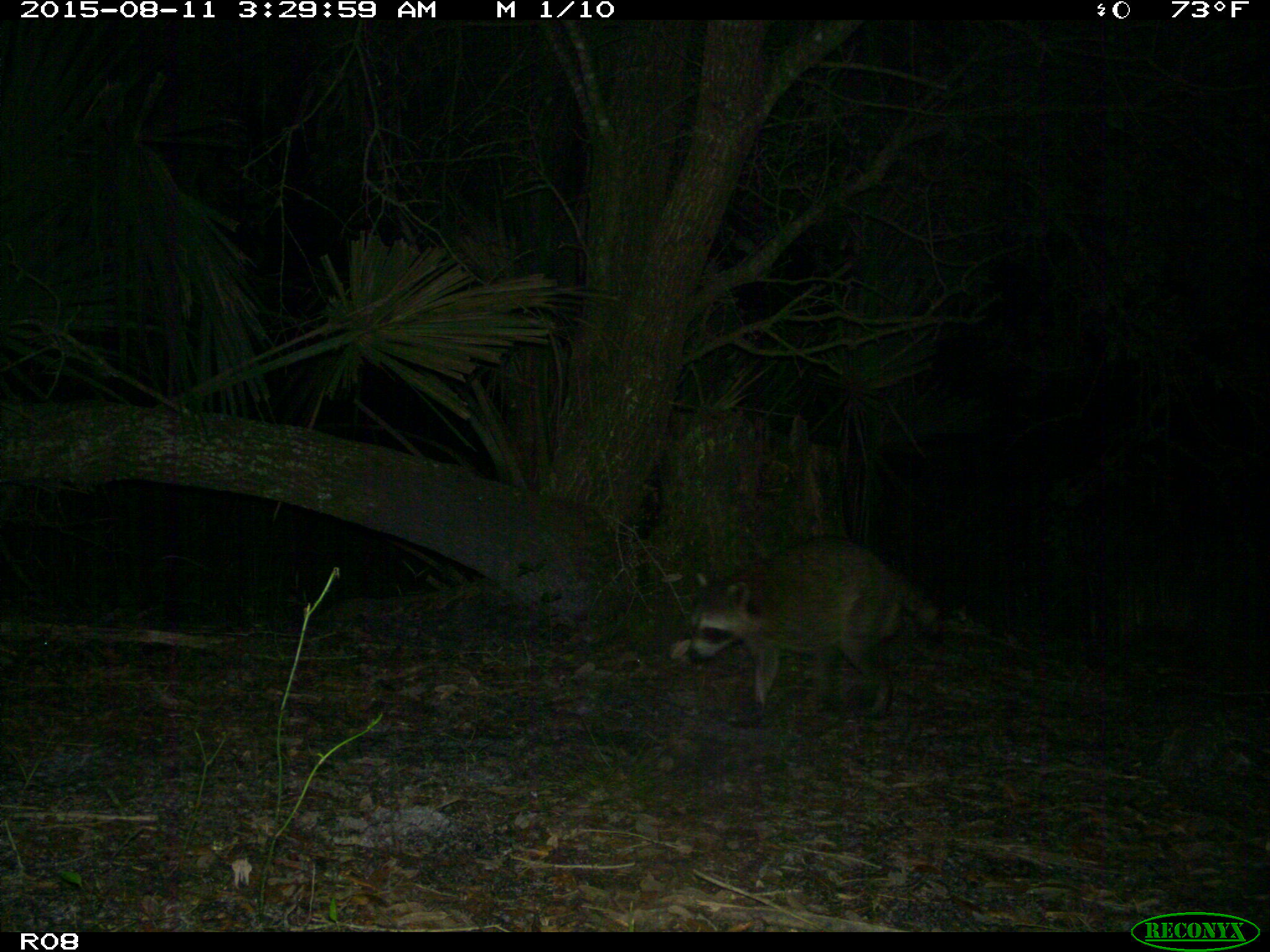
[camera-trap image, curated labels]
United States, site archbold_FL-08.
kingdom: Animalia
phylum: Chordata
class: Mammalia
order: Carnivora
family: Procyonidae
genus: Procyon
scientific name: Procyon lotor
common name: common raccoon